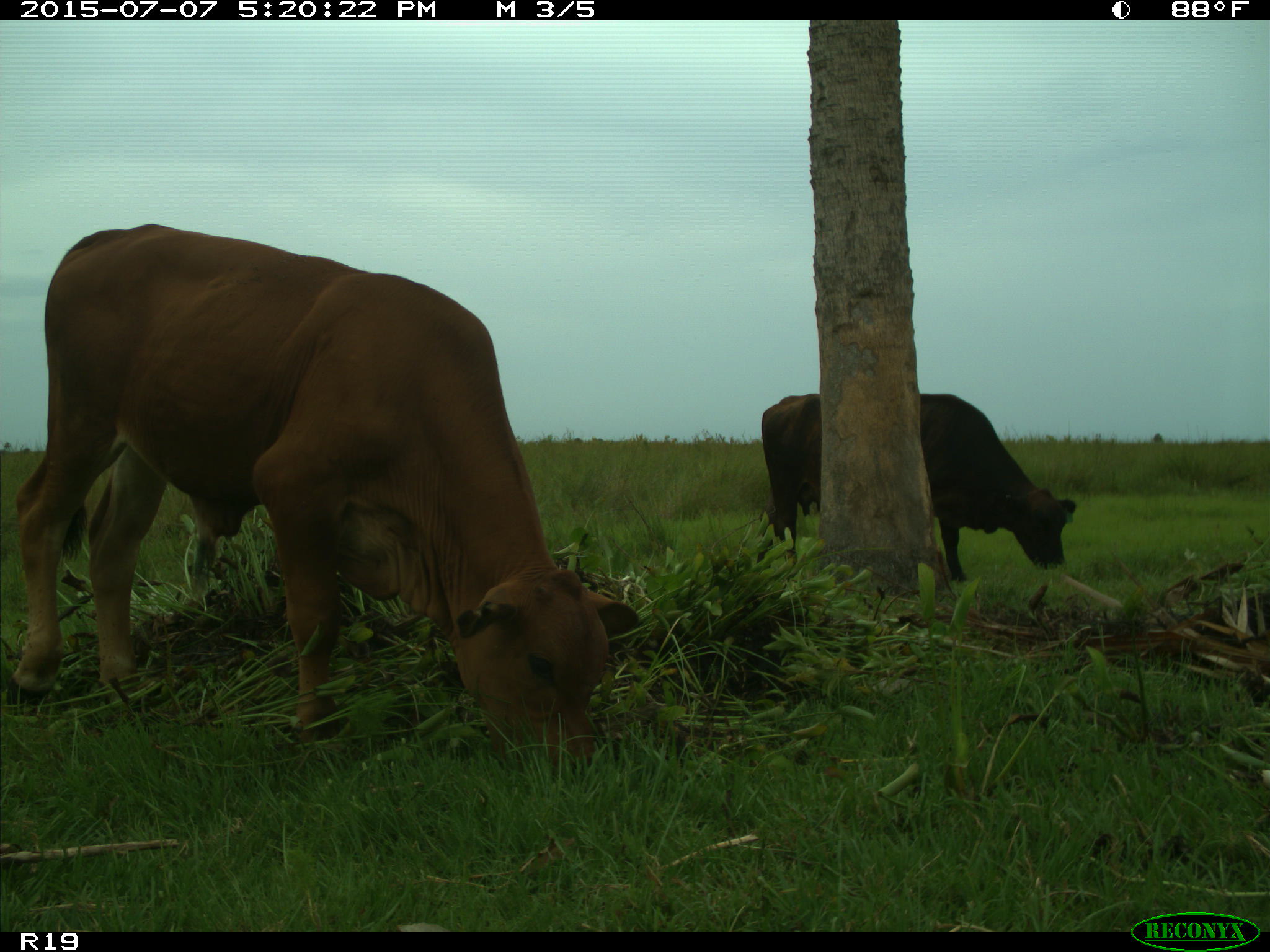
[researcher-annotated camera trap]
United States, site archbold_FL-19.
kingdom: Animalia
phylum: Chordata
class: Mammalia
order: Artiodactyla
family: Bovidae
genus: Bos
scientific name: Bos taurus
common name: domestic cow